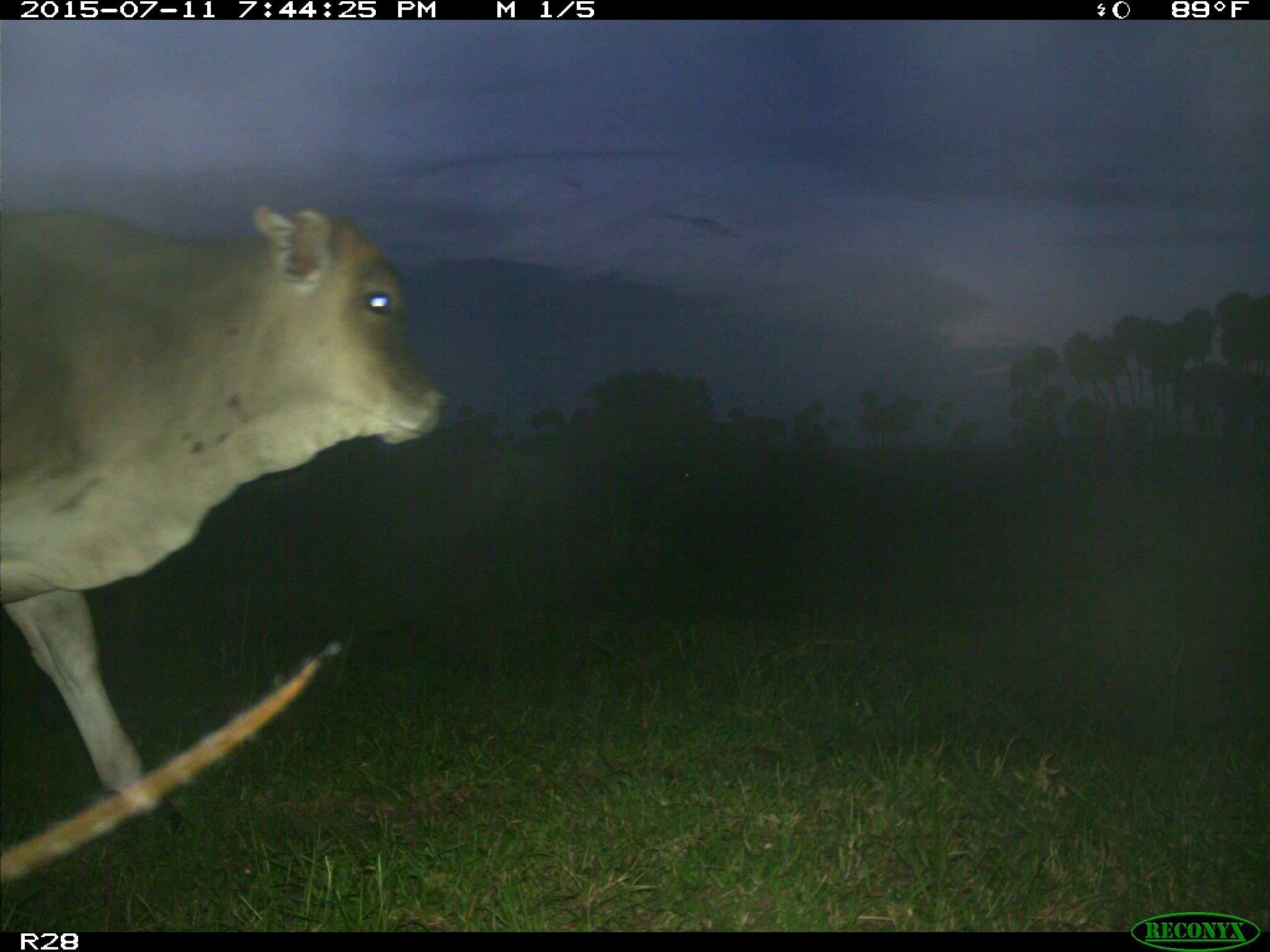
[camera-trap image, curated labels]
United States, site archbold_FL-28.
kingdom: Animalia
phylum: Chordata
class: Mammalia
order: Artiodactyla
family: Bovidae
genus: Bos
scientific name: Bos taurus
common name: domestic cow